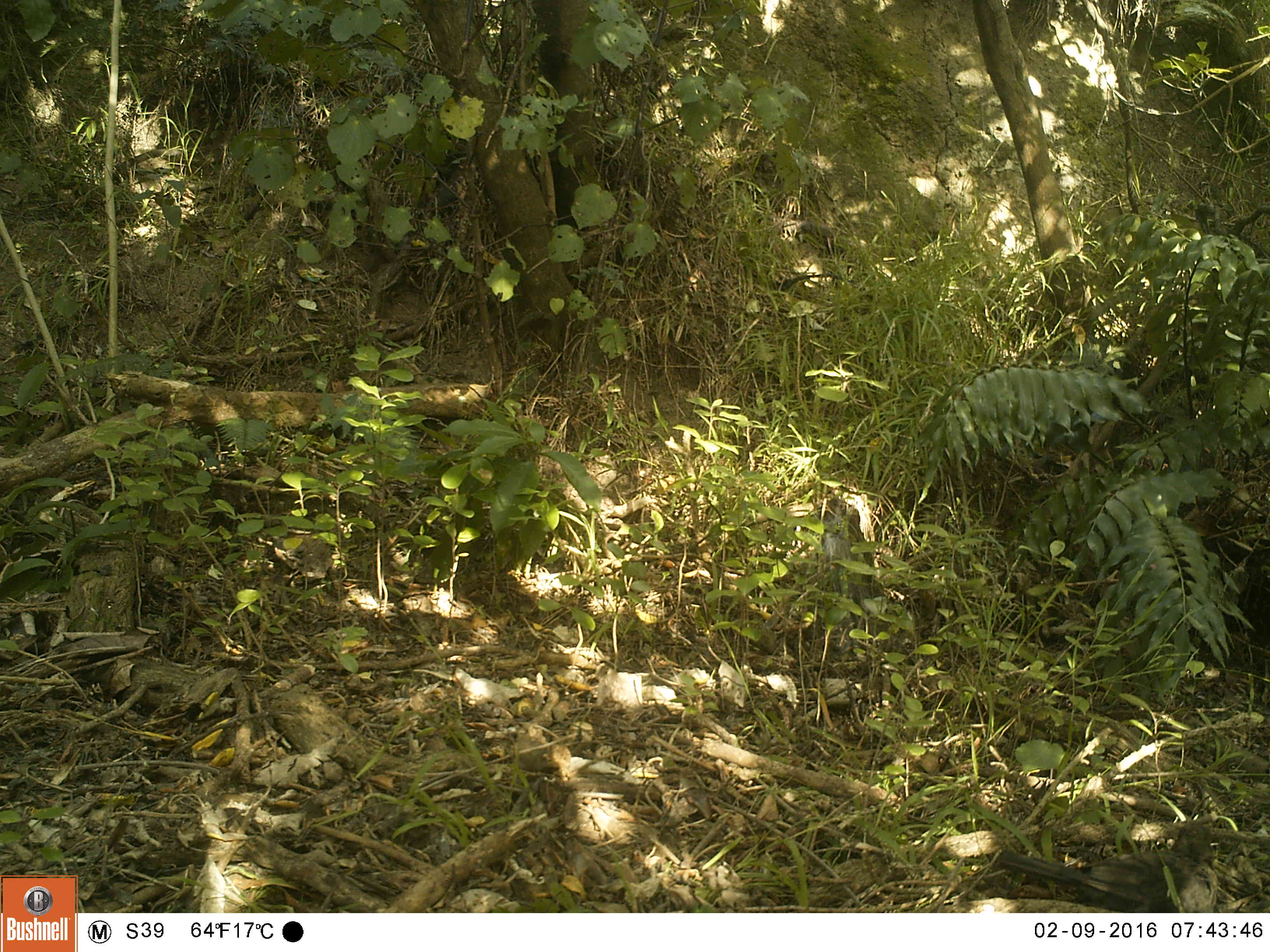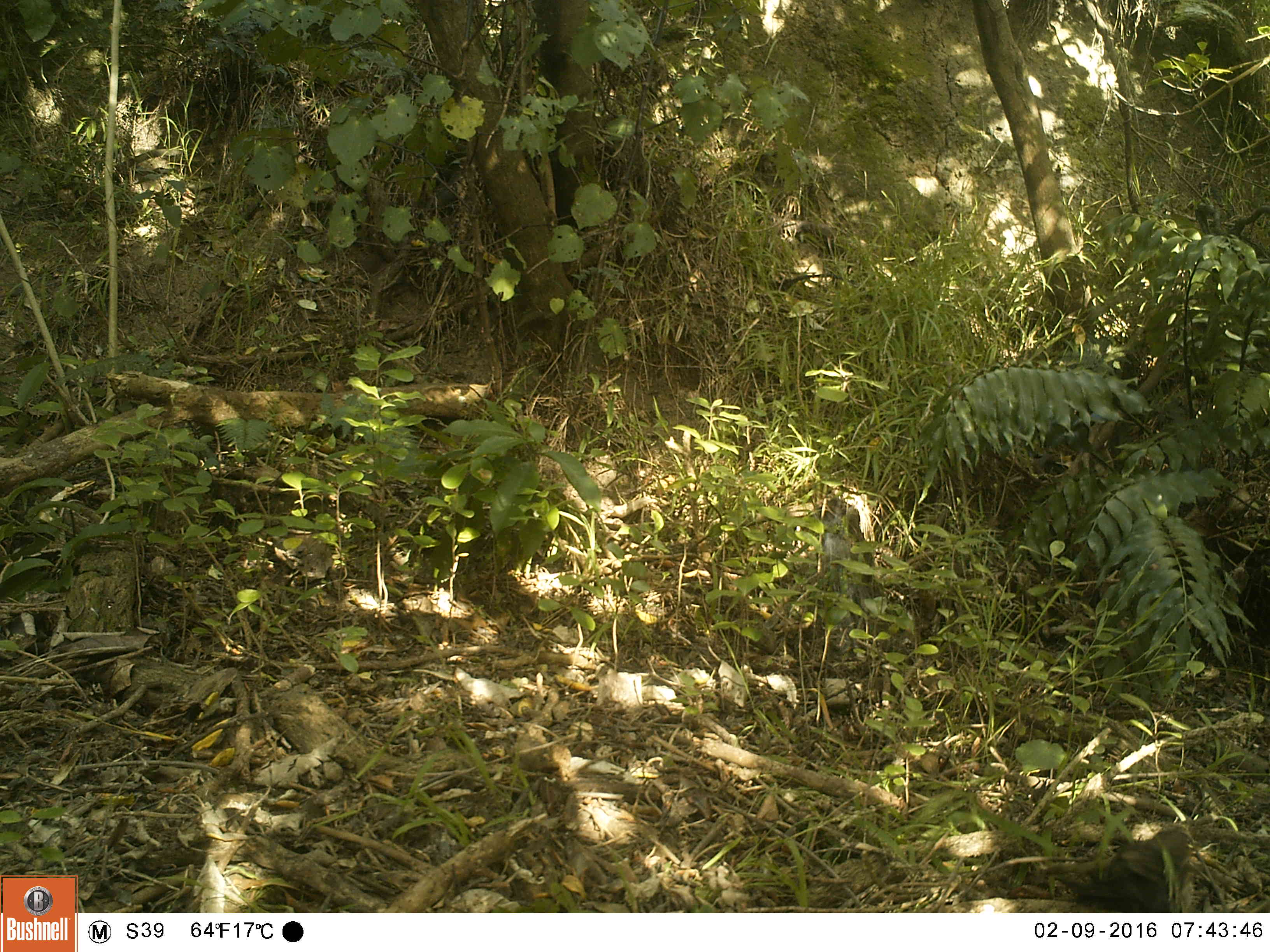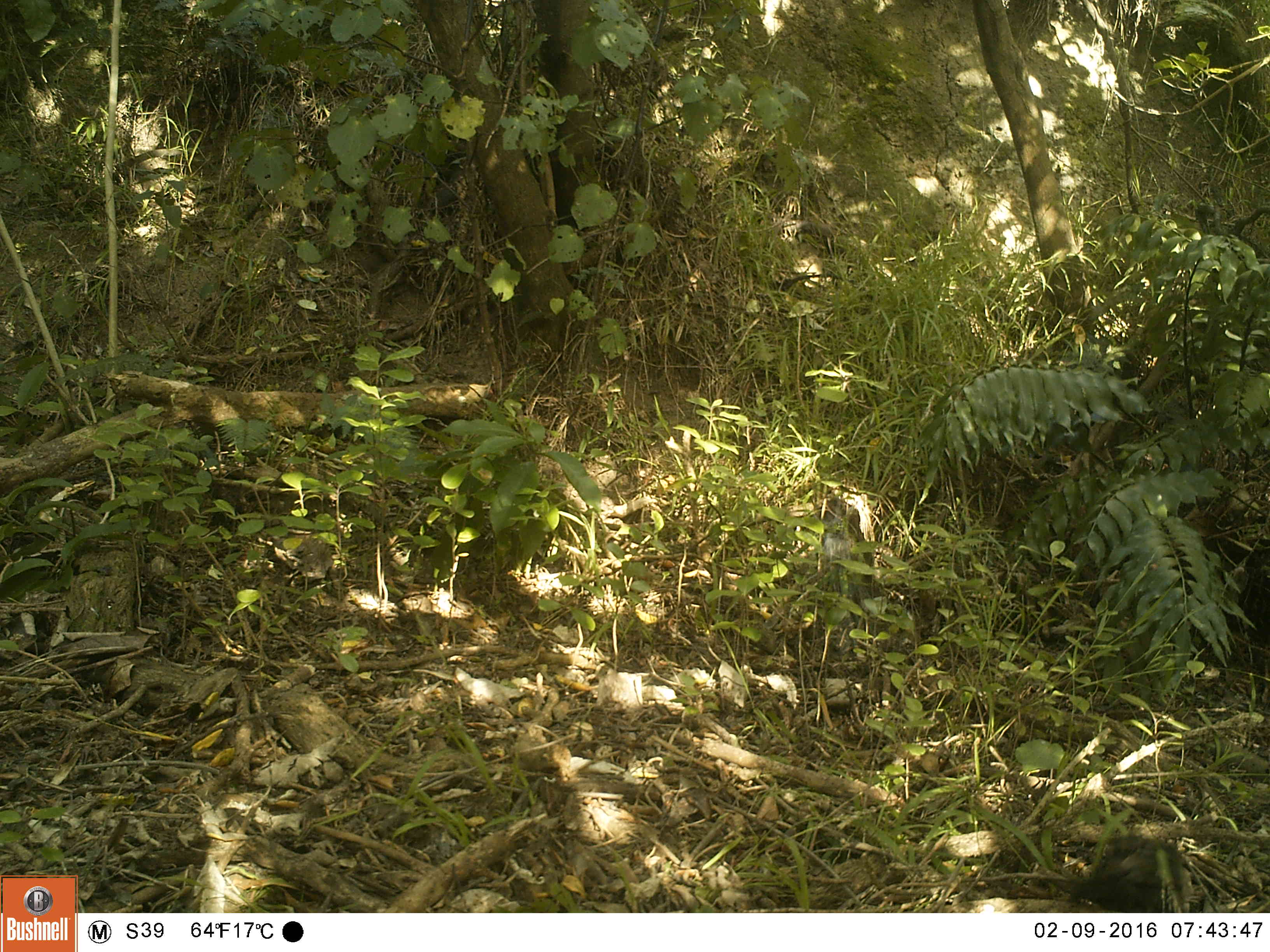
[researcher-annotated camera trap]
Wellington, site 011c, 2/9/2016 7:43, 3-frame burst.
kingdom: Animalia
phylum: Chordata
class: Aves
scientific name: Aves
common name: bird